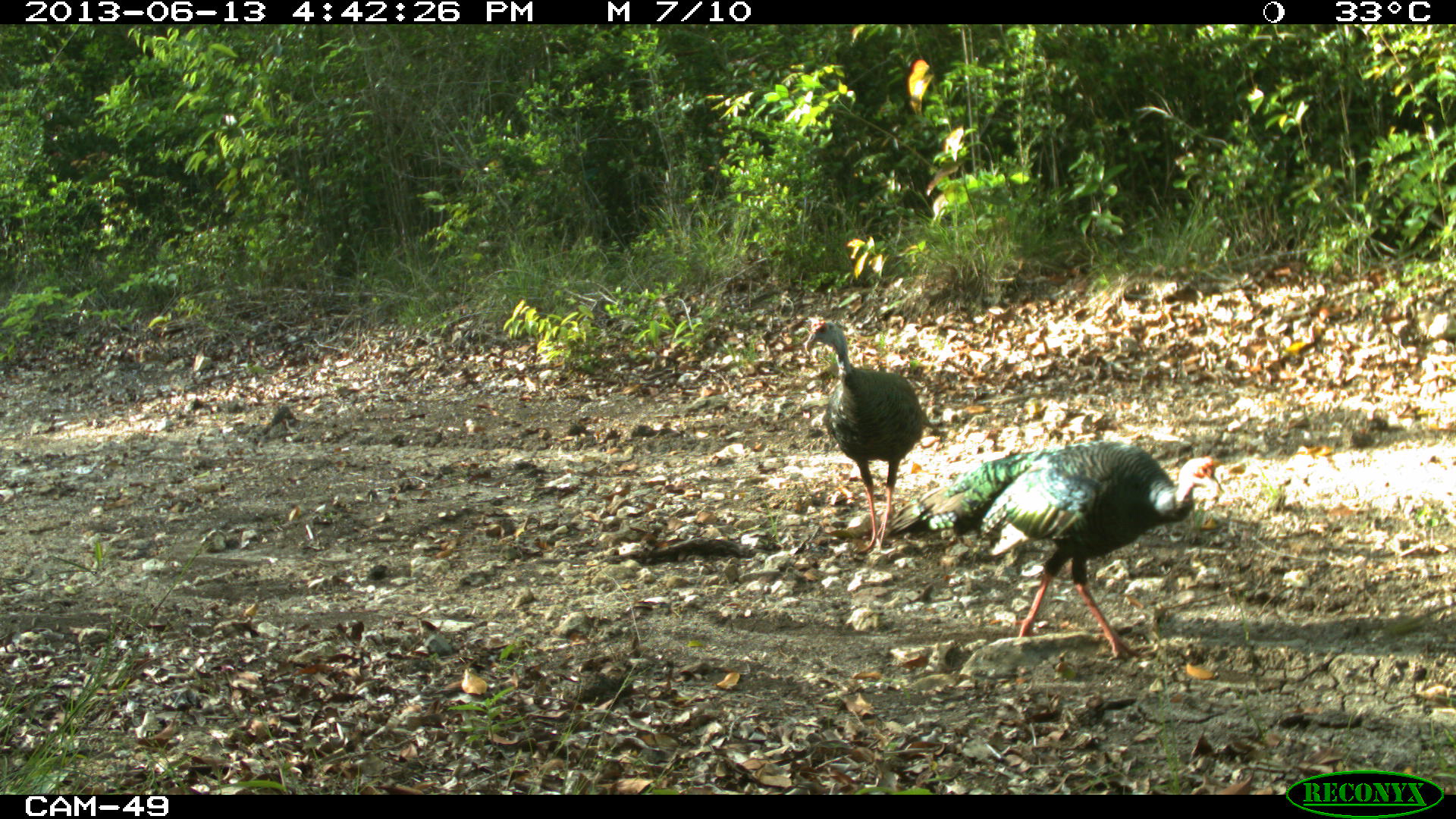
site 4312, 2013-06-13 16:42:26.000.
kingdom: Animalia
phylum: Chordata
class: Aves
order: Galliformes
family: Phasianidae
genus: Meleagris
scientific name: Meleagris ocellata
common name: ocellated turkey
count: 2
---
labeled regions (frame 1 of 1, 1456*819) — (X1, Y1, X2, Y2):
meleagris ocellata: (884, 438, 1225, 663); (802, 314, 941, 556)